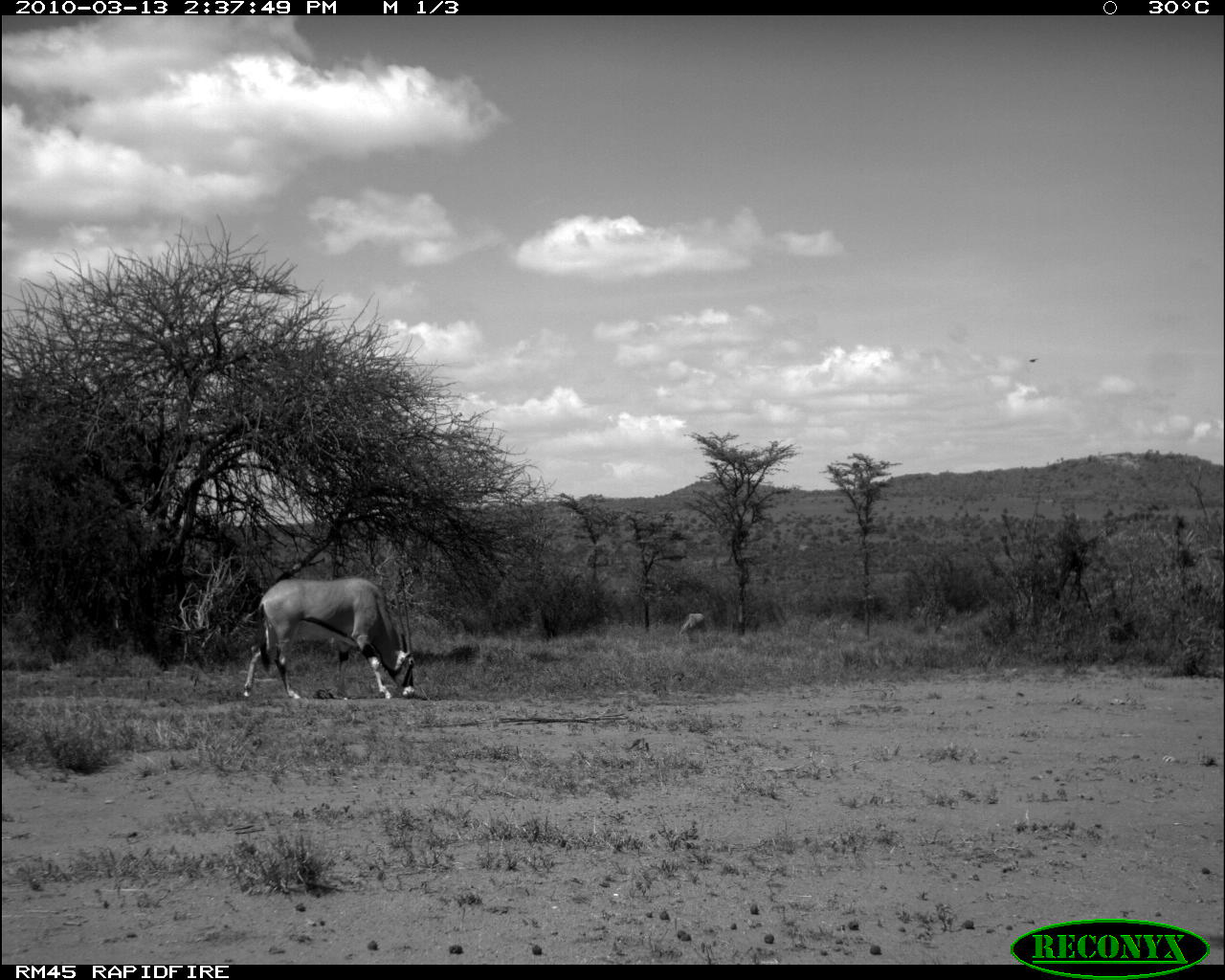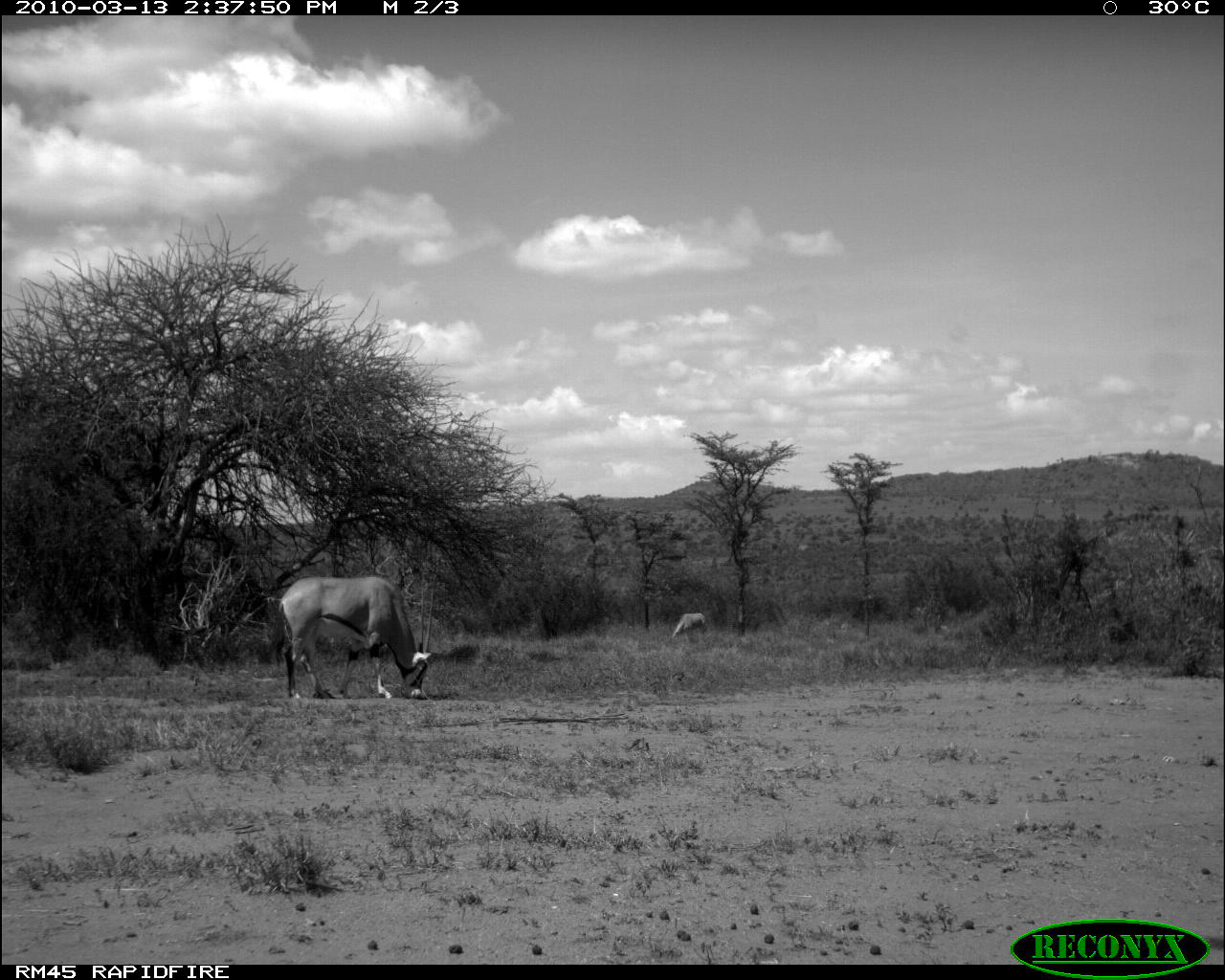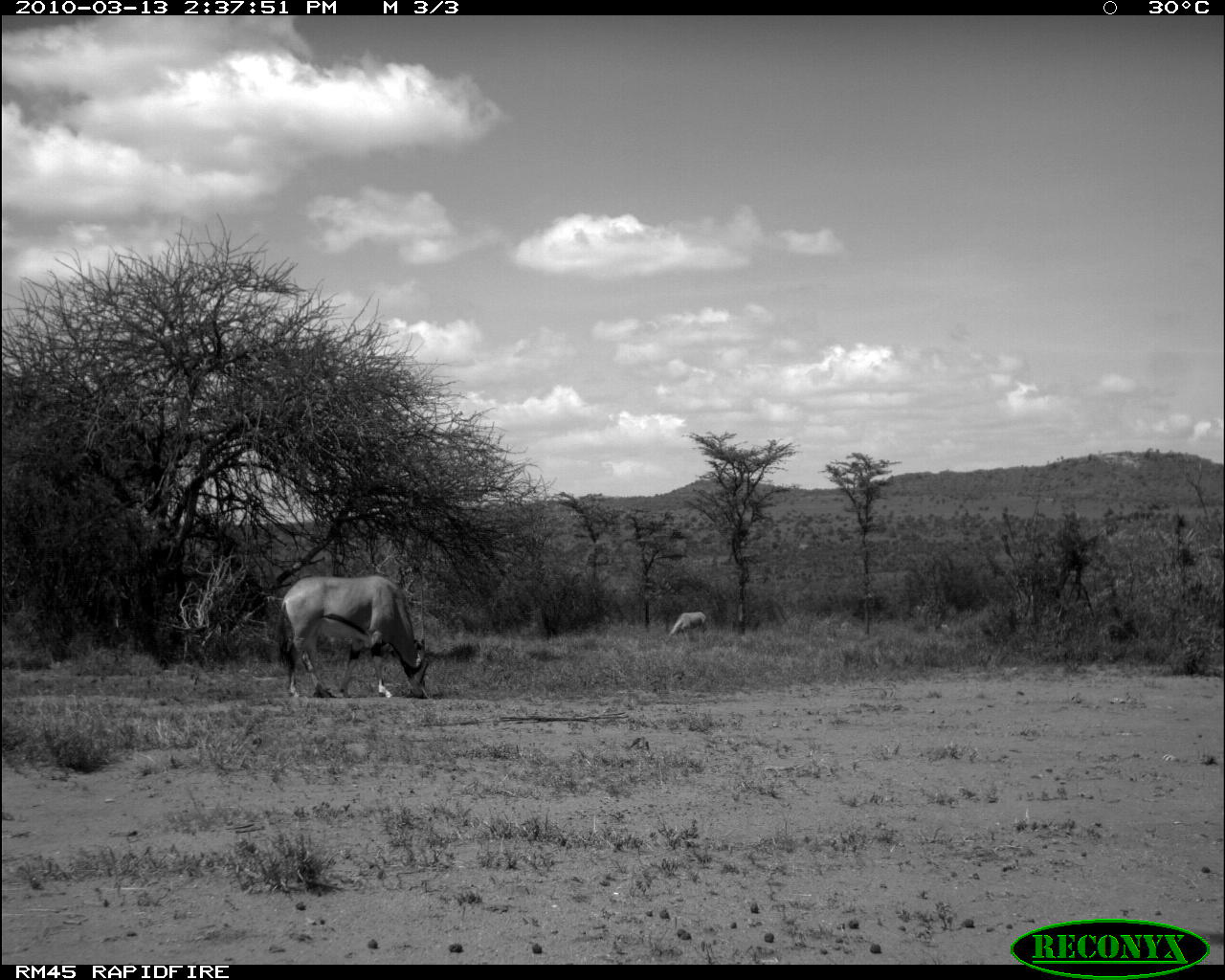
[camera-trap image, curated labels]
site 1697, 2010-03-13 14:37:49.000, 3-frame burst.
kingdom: Animalia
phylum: Chordata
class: Mammalia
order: Artiodactyla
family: Bovidae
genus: Oryx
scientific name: Oryx beisa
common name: east african oryx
Oryx beisa (east african oryx), count 2.